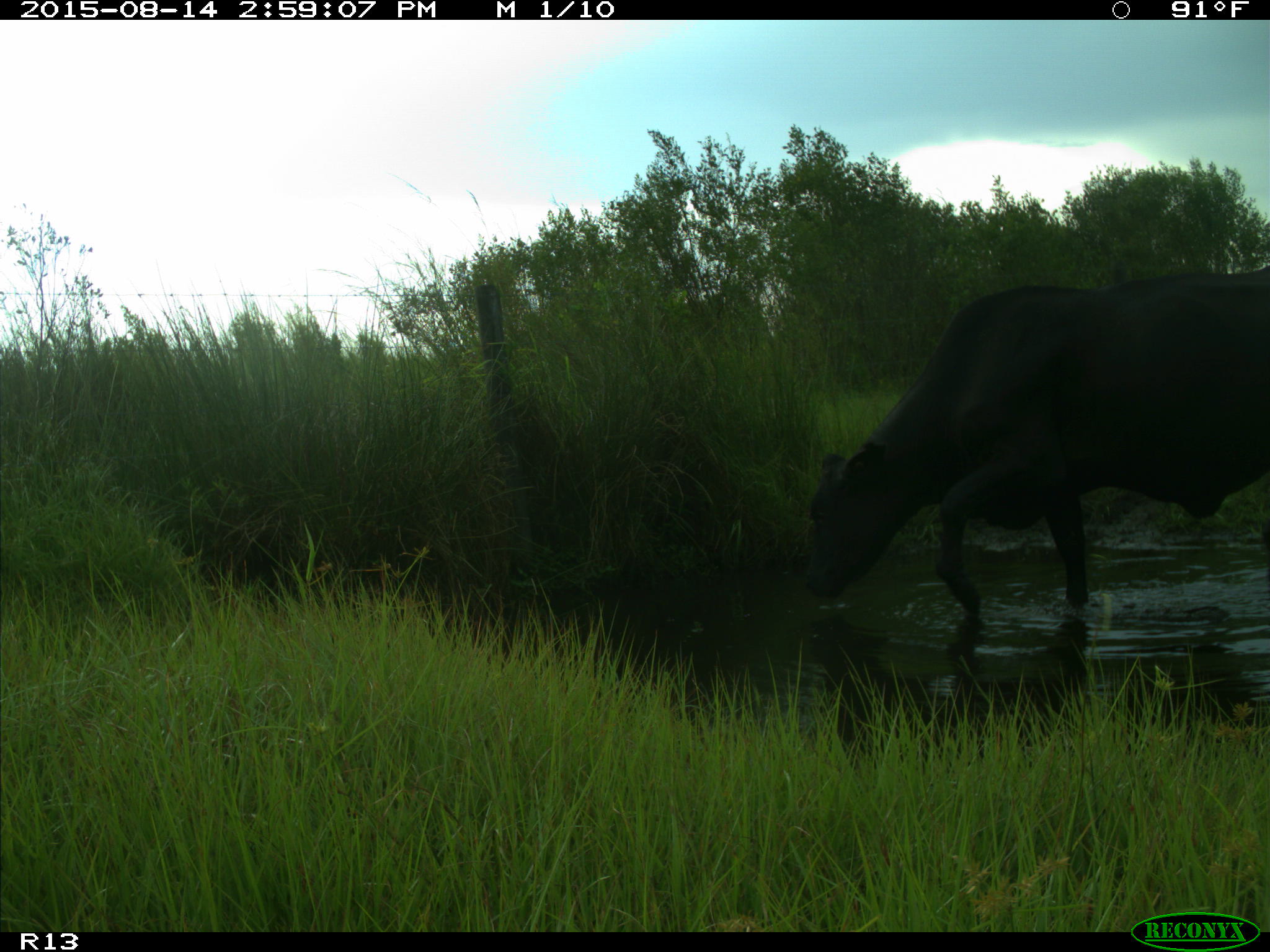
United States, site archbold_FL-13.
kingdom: Animalia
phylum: Chordata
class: Mammalia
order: Artiodactyla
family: Bovidae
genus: Bos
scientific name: Bos taurus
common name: domestic cow